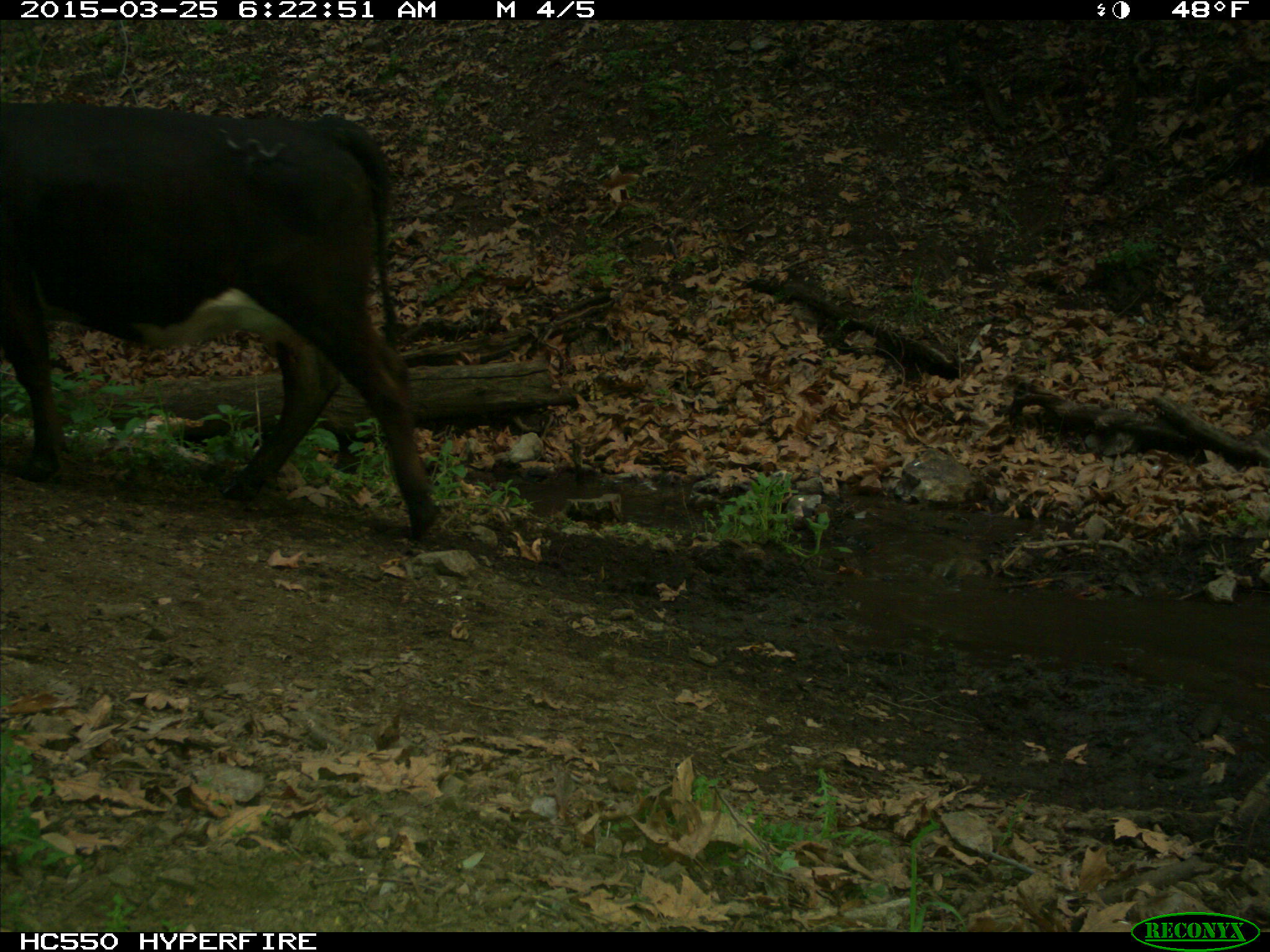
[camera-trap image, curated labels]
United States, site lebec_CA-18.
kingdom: Animalia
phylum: Chordata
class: Mammalia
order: Artiodactyla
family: Bovidae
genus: Bos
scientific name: Bos taurus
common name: domestic cow